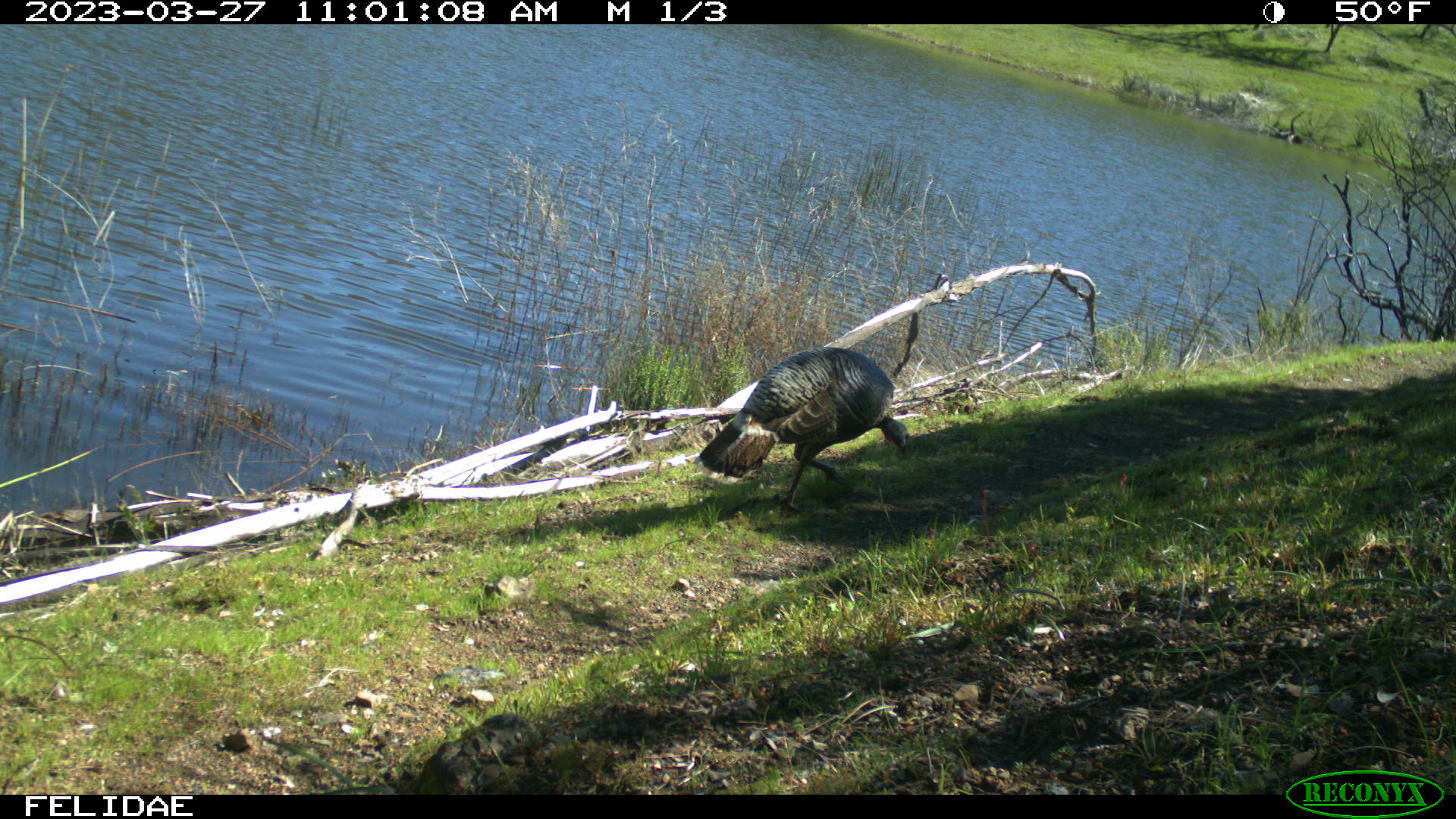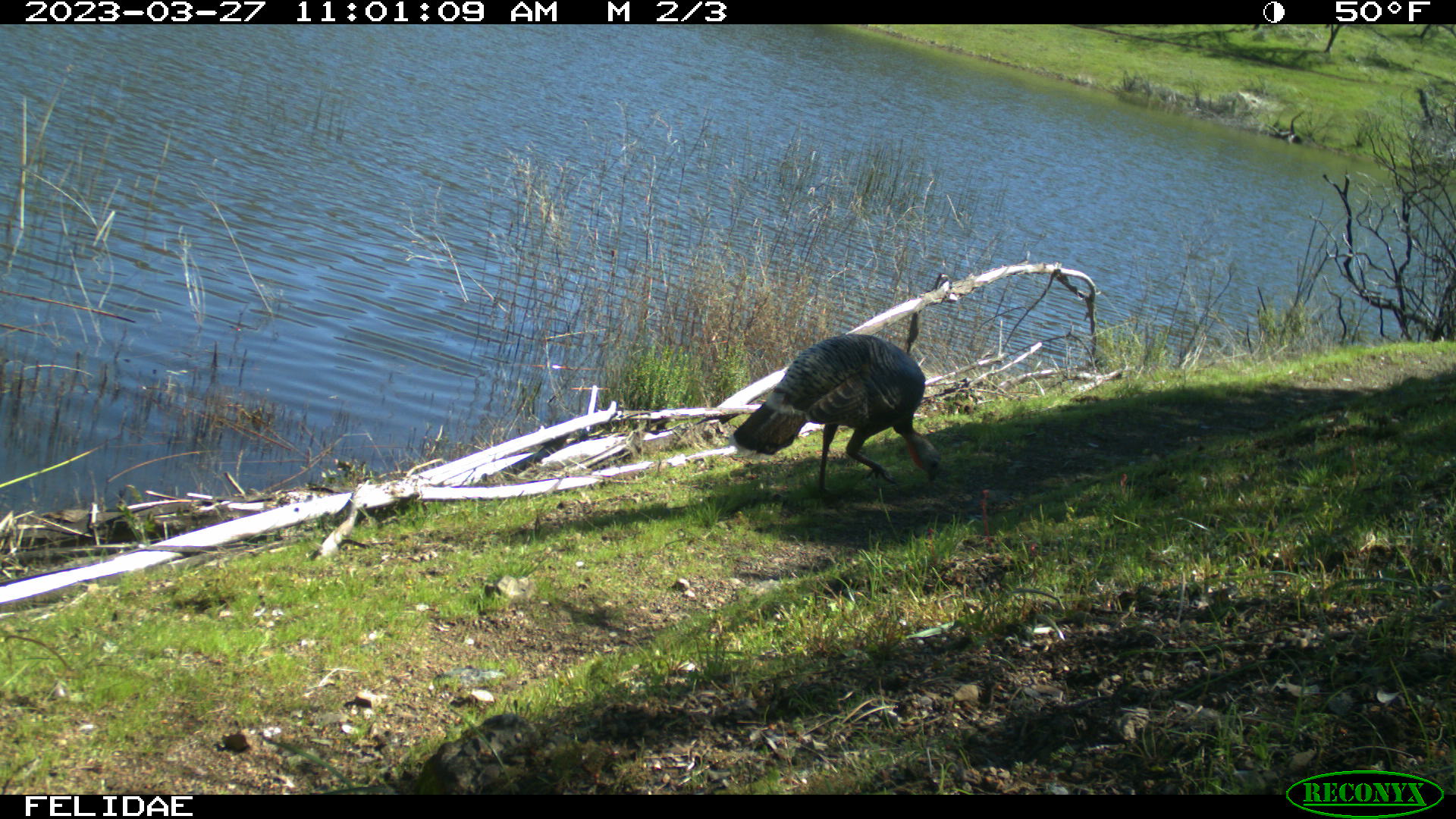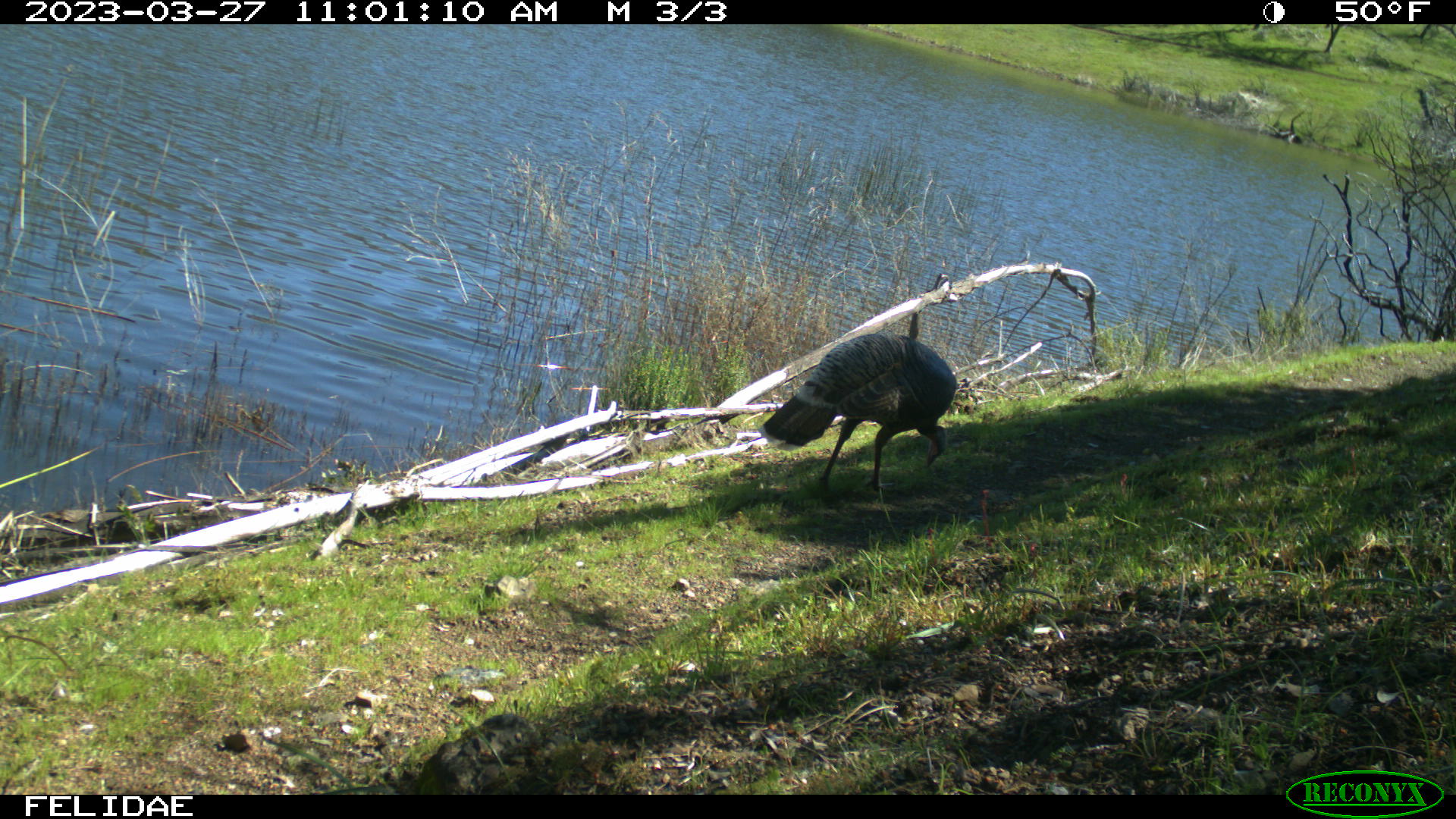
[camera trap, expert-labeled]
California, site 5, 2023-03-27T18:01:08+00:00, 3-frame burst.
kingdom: Animalia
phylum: Chordata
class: Aves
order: Galliformes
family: Phasianidae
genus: Meleagris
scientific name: Meleagris gallopavo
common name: turkey